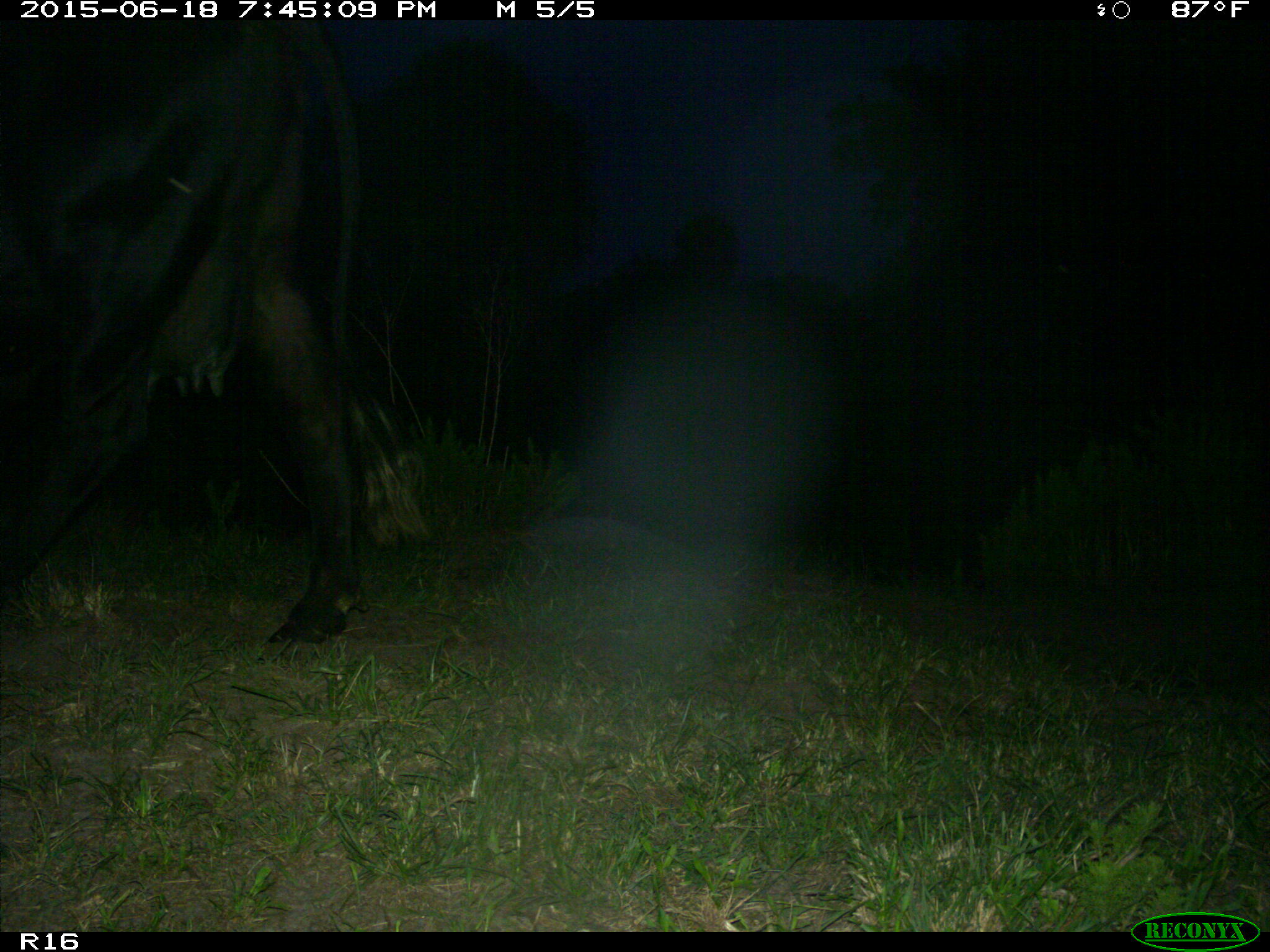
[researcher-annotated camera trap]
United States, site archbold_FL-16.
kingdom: Animalia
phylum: Chordata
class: Mammalia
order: Artiodactyla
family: Bovidae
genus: Bos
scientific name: Bos taurus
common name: domestic cow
Bos taurus (domestic cow).